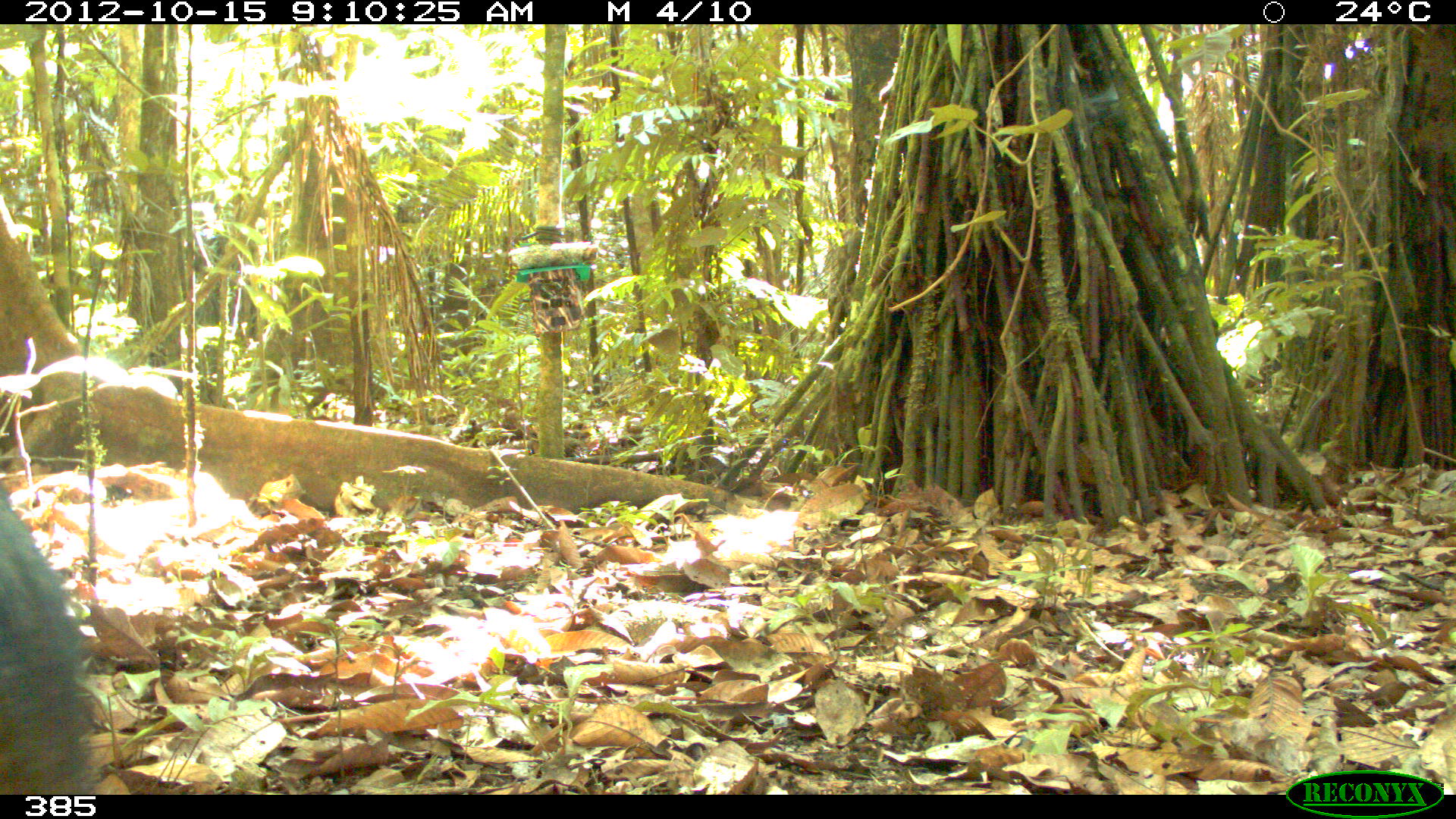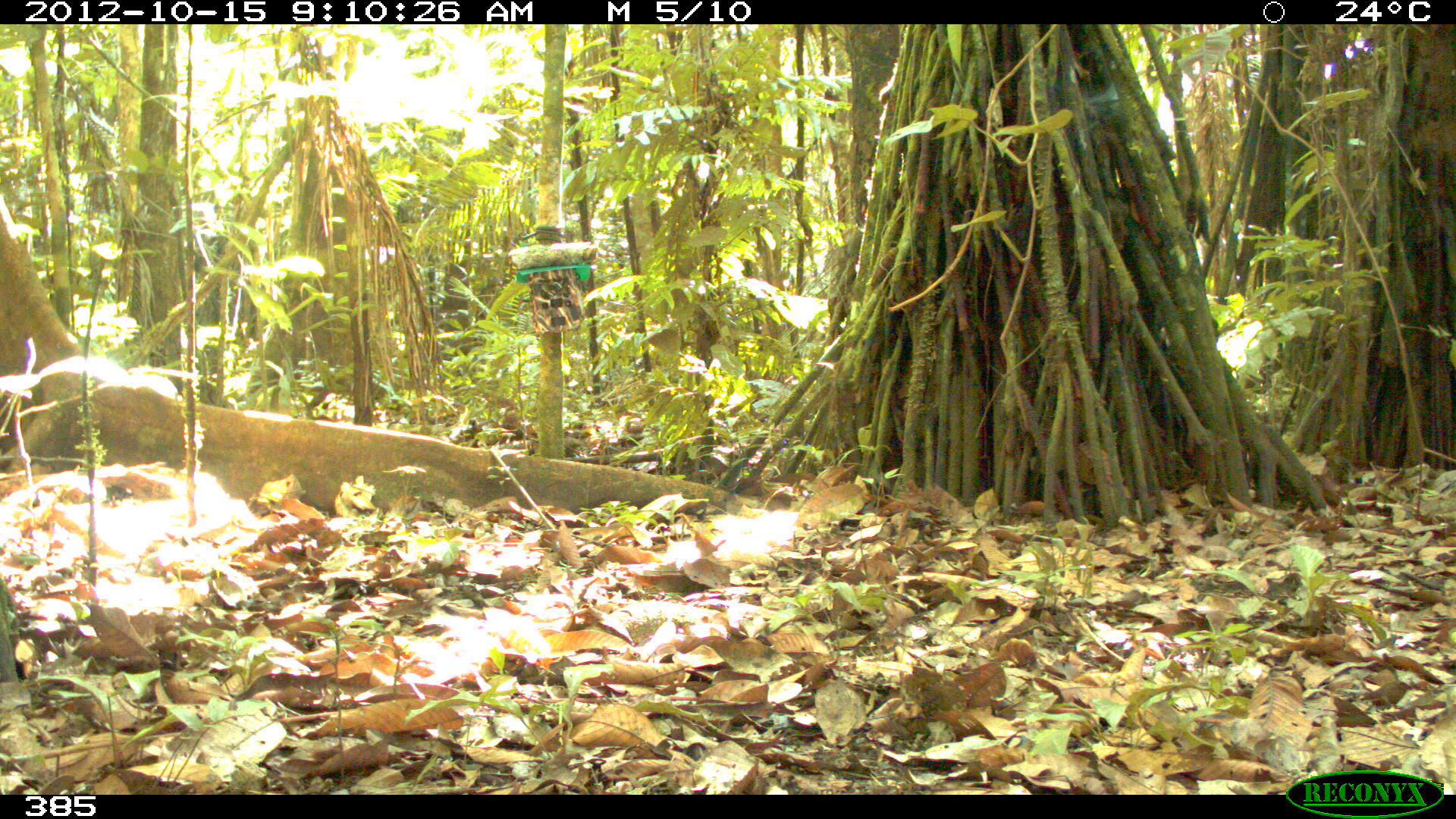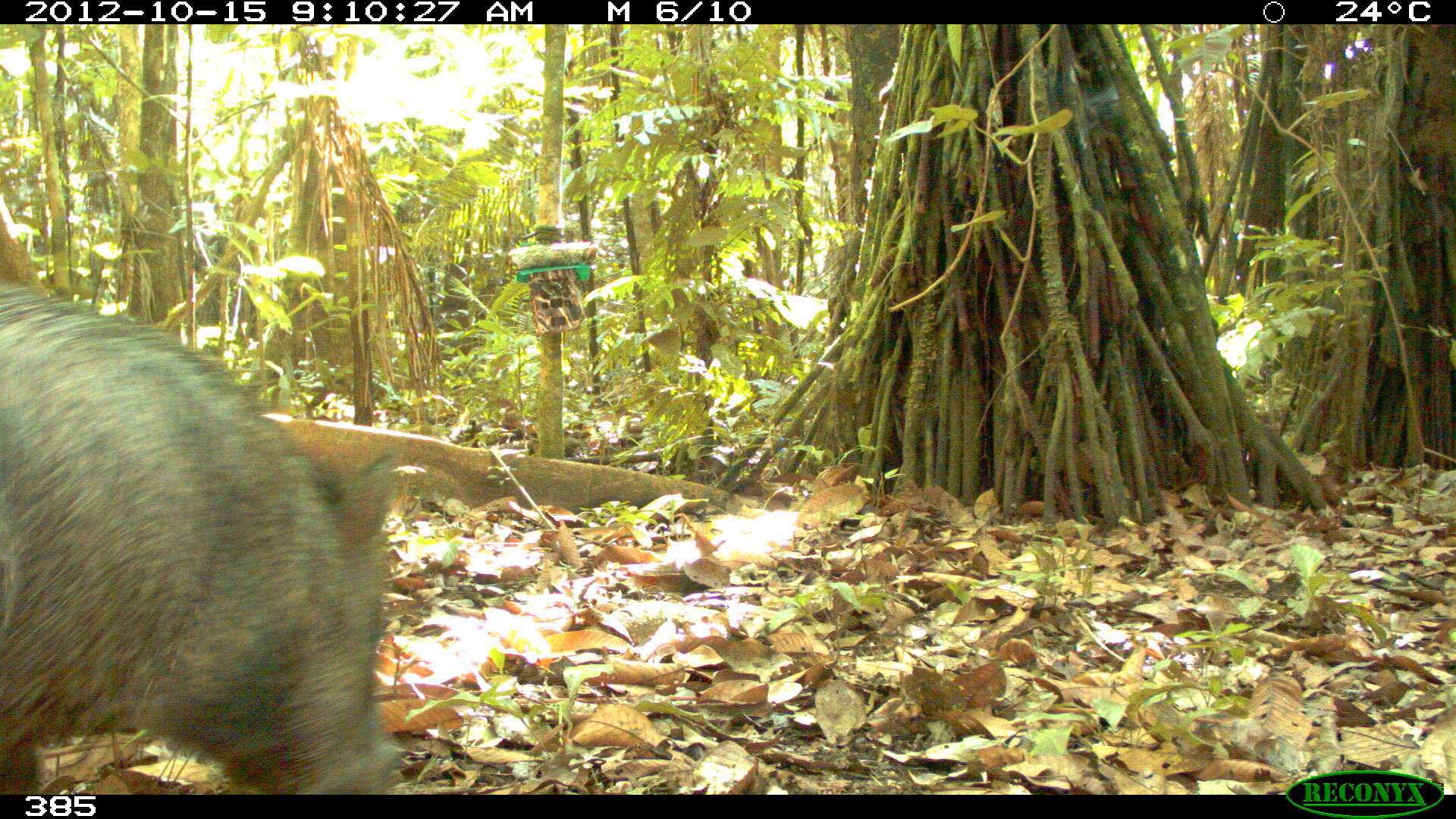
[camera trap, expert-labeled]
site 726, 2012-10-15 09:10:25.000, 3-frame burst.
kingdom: Animalia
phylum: Chordata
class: Mammalia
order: Artiodactyla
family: Tayassuidae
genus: Pecari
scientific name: Pecari tajacu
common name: collared peccary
Pecari tajacu (collared peccary).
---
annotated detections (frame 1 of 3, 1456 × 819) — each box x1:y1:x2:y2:
pecari tajacu: 0:485:102:795